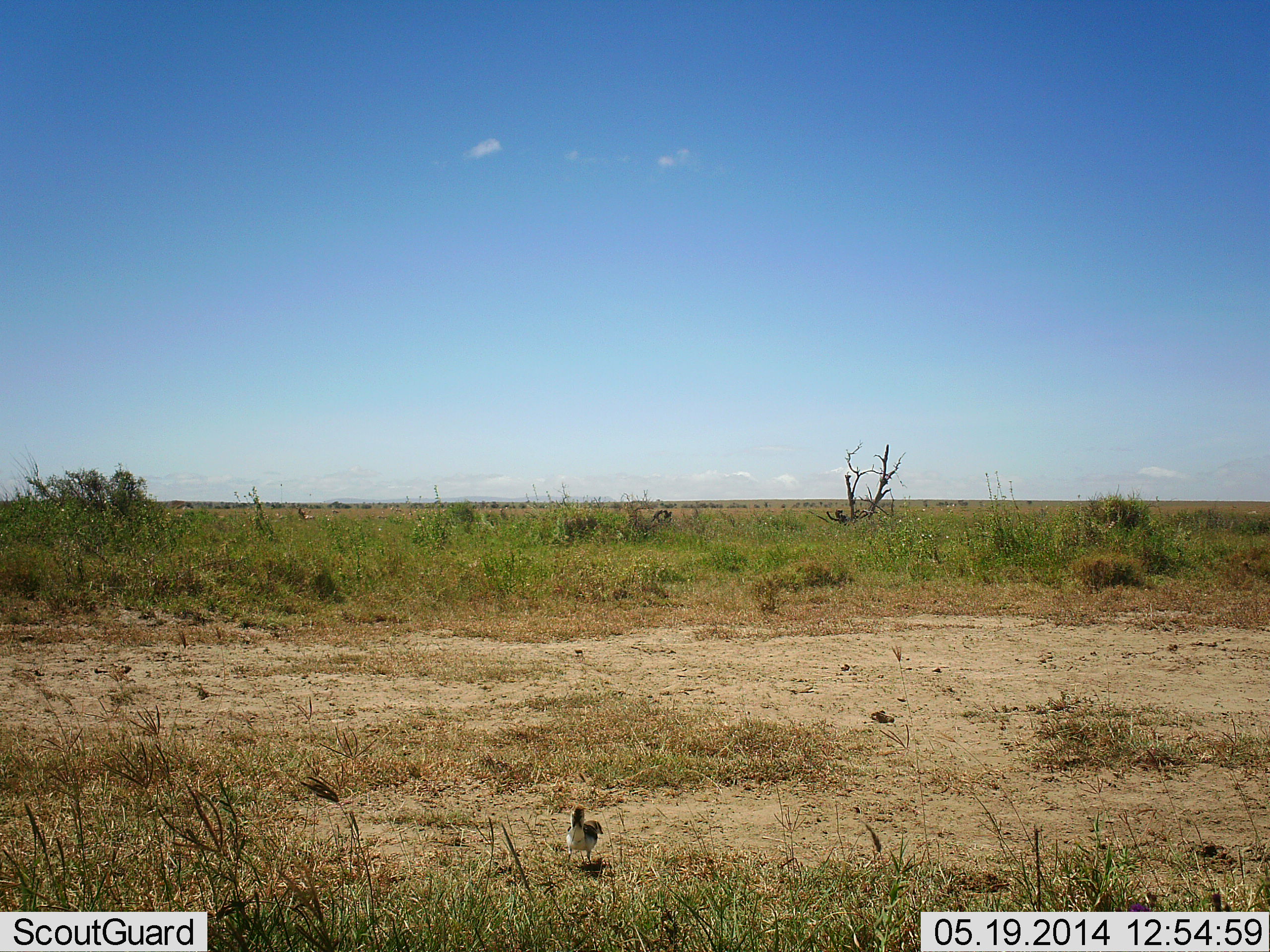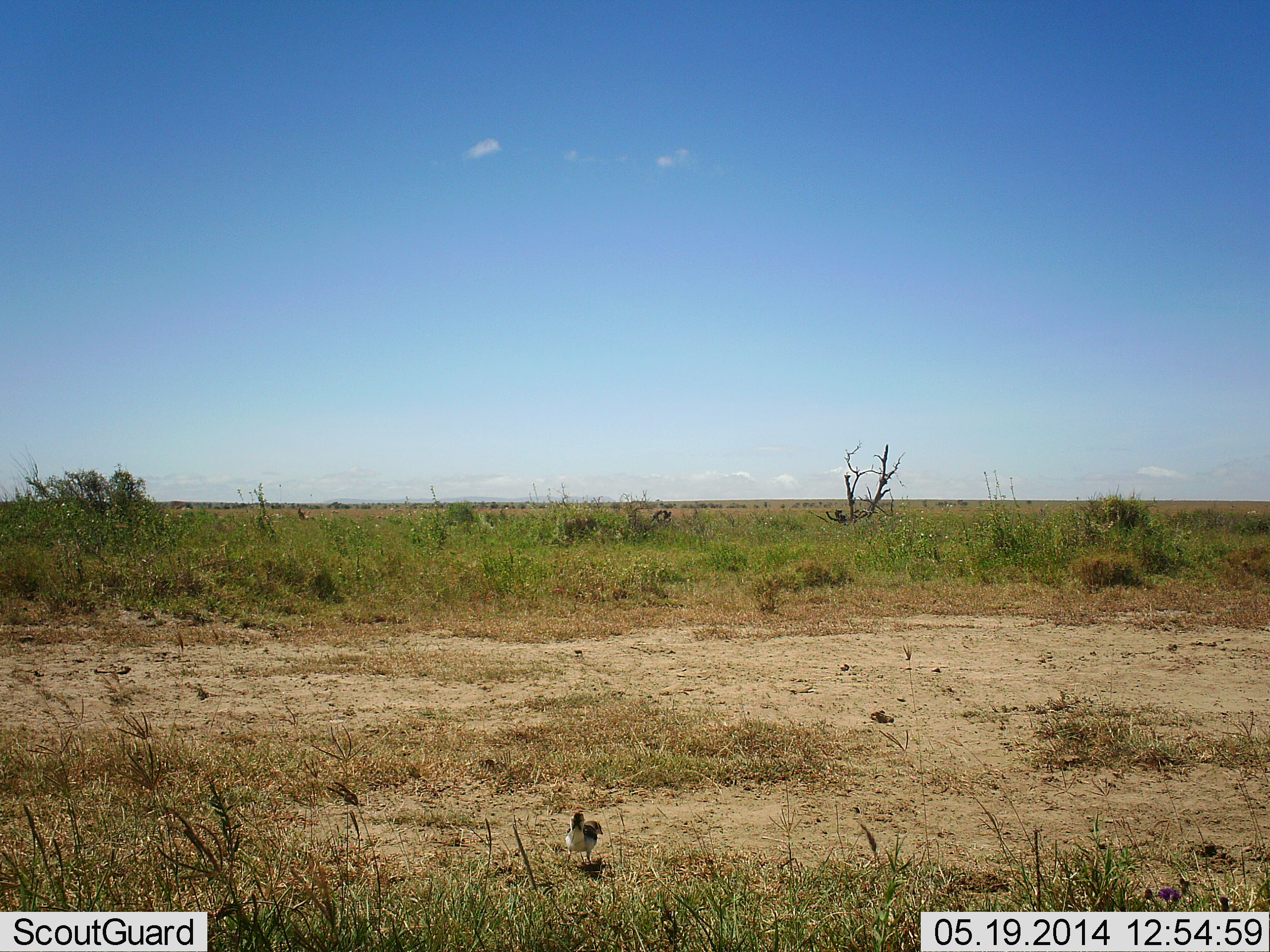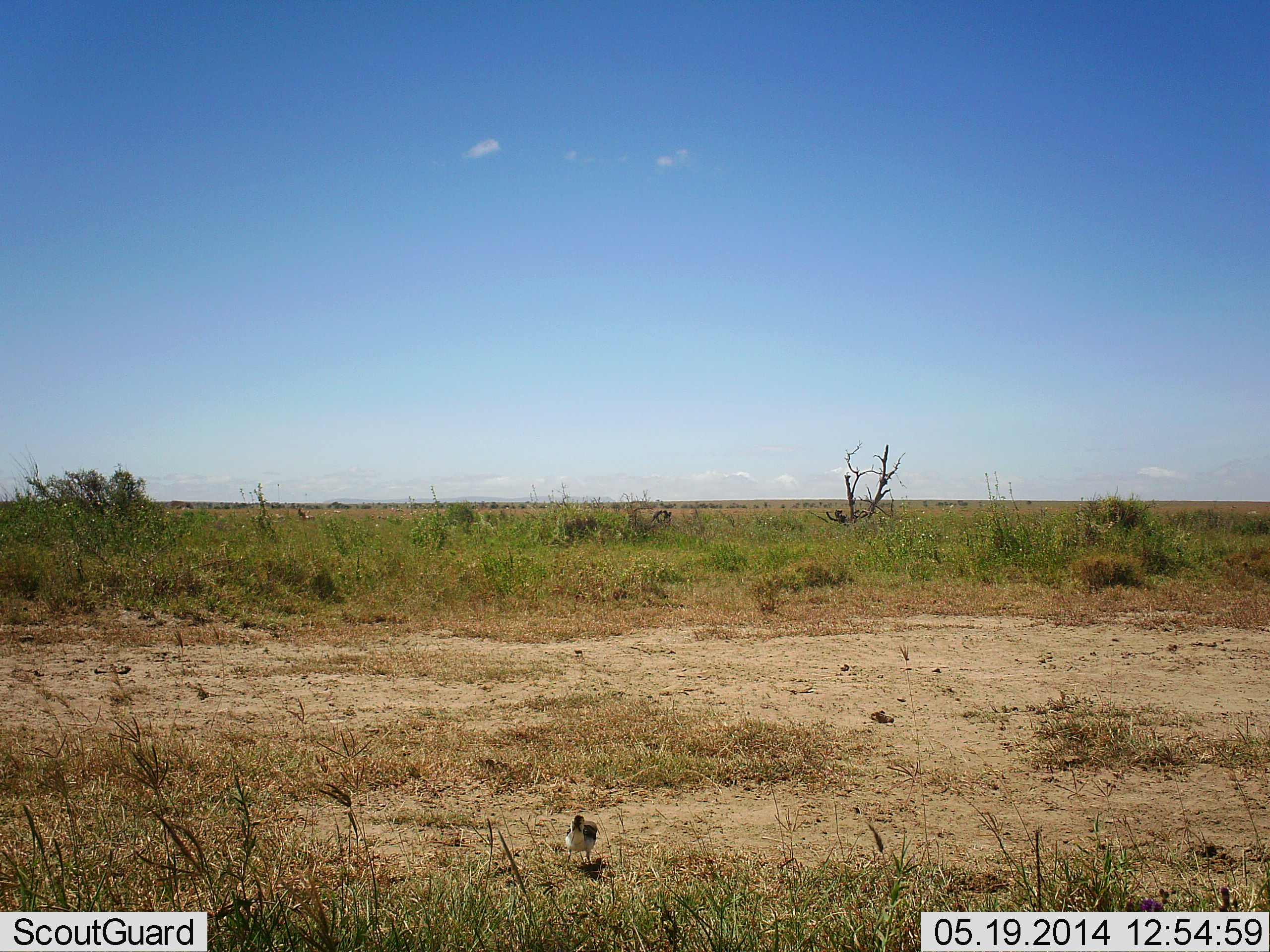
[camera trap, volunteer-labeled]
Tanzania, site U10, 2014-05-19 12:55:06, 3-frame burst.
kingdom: Animalia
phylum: Chordata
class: Aves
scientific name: Aves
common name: bird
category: otherbird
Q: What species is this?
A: Otherbird (bird) (Aves).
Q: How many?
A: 1.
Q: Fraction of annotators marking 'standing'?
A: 90%.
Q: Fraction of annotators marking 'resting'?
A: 0%.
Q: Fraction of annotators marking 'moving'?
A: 10%.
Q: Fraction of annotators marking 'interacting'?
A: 0%.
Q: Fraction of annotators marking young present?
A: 0%.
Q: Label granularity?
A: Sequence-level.